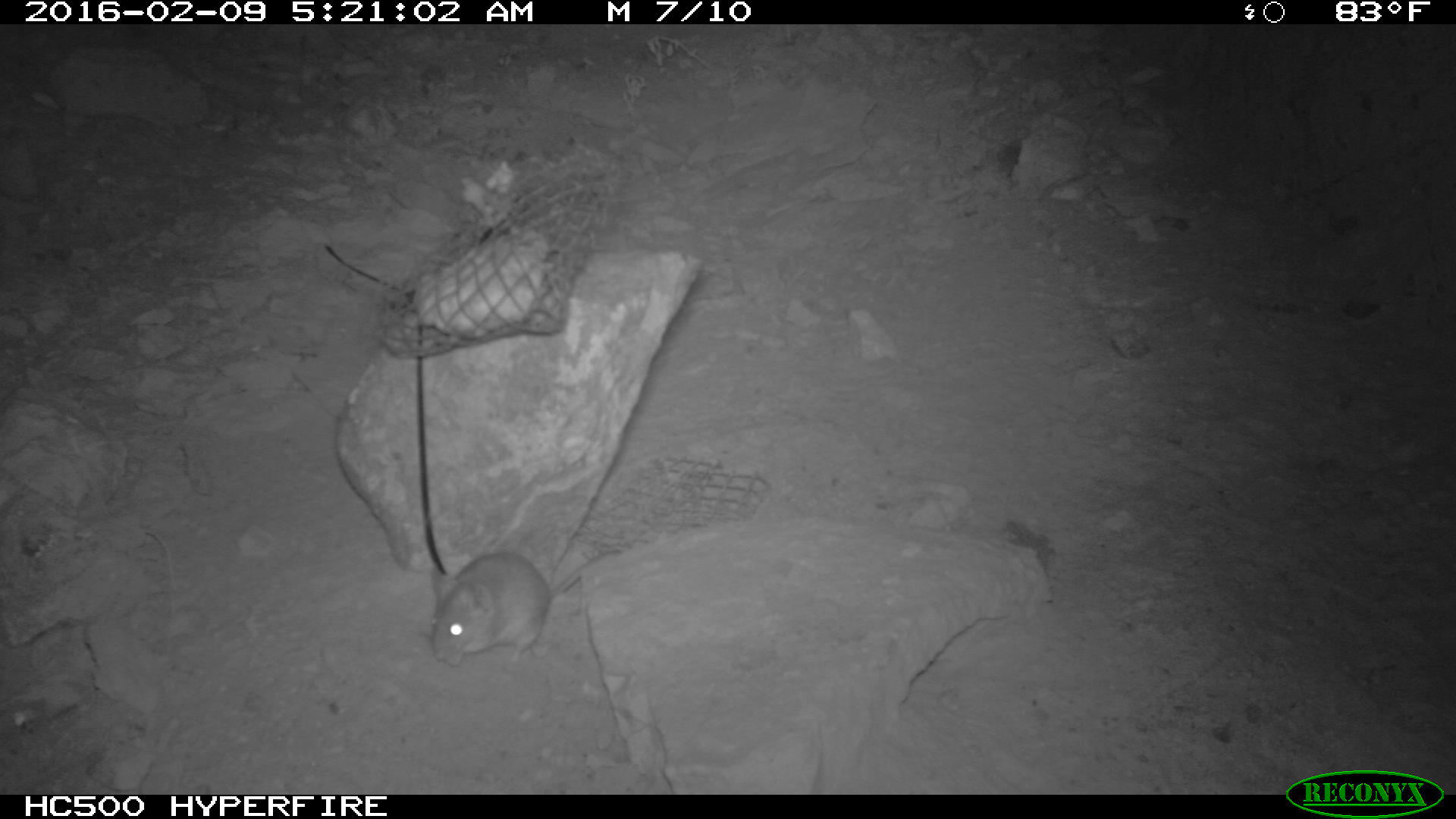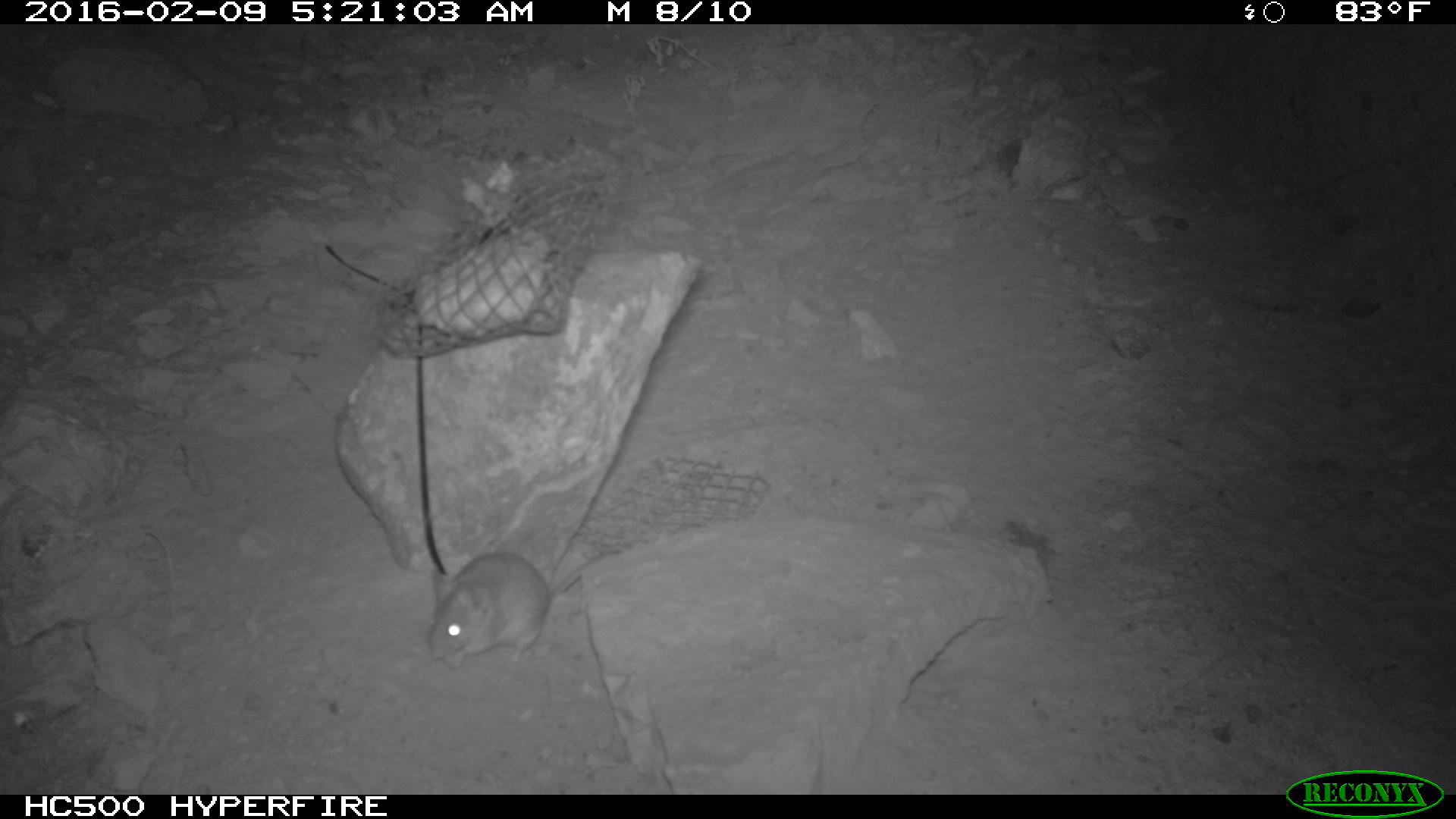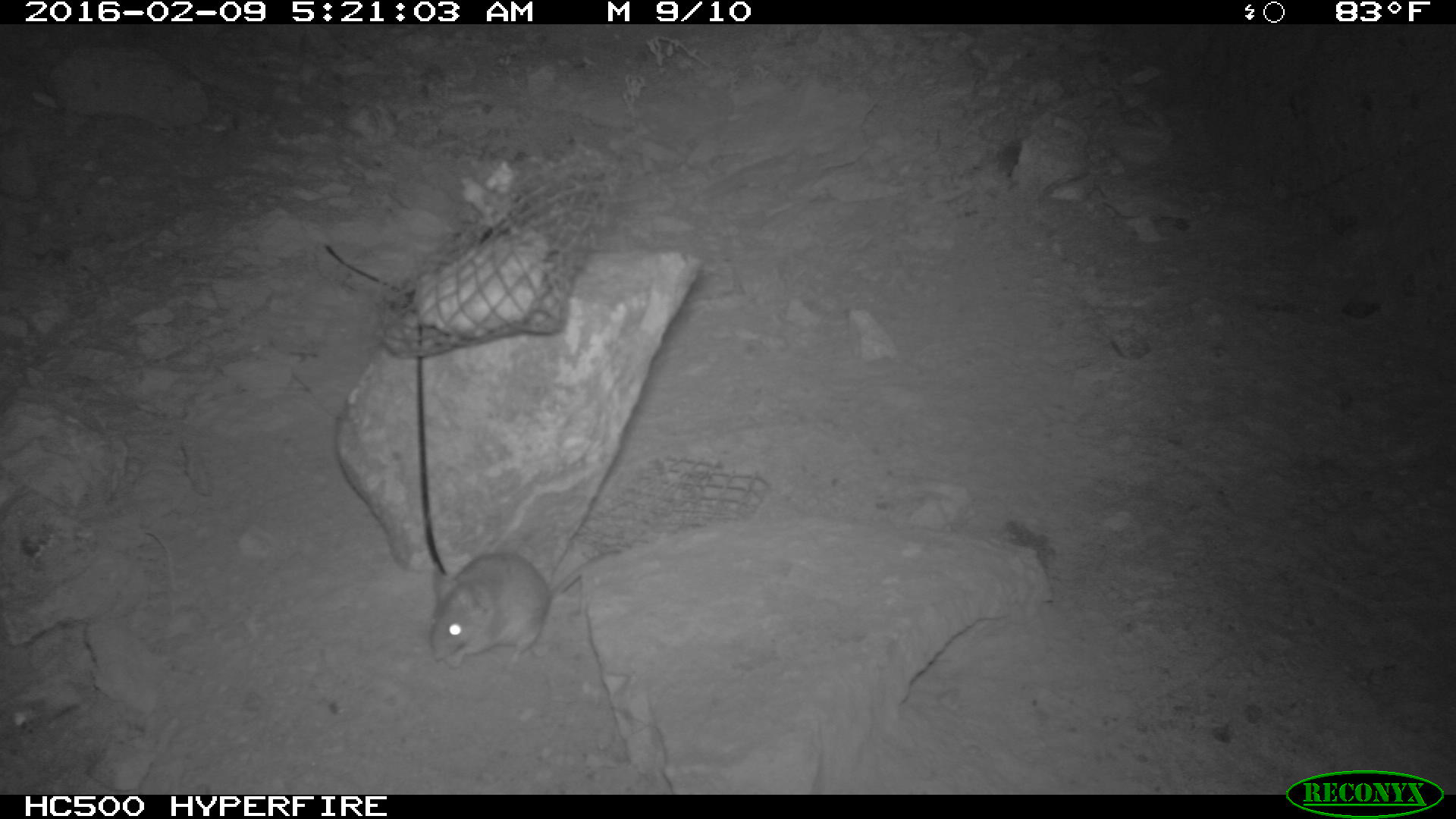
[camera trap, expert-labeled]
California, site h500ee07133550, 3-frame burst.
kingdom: Animalia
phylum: Chordata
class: Mammalia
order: Rodentia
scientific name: Rodentia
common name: rodent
Rodent (Rodentia).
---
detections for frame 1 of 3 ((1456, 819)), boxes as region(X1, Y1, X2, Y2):
rodent: region(428, 548, 613, 662)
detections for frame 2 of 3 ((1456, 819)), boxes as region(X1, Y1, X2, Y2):
rodent: region(422, 546, 627, 667)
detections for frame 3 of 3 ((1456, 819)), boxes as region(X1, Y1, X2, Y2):
rodent: region(428, 545, 626, 669)